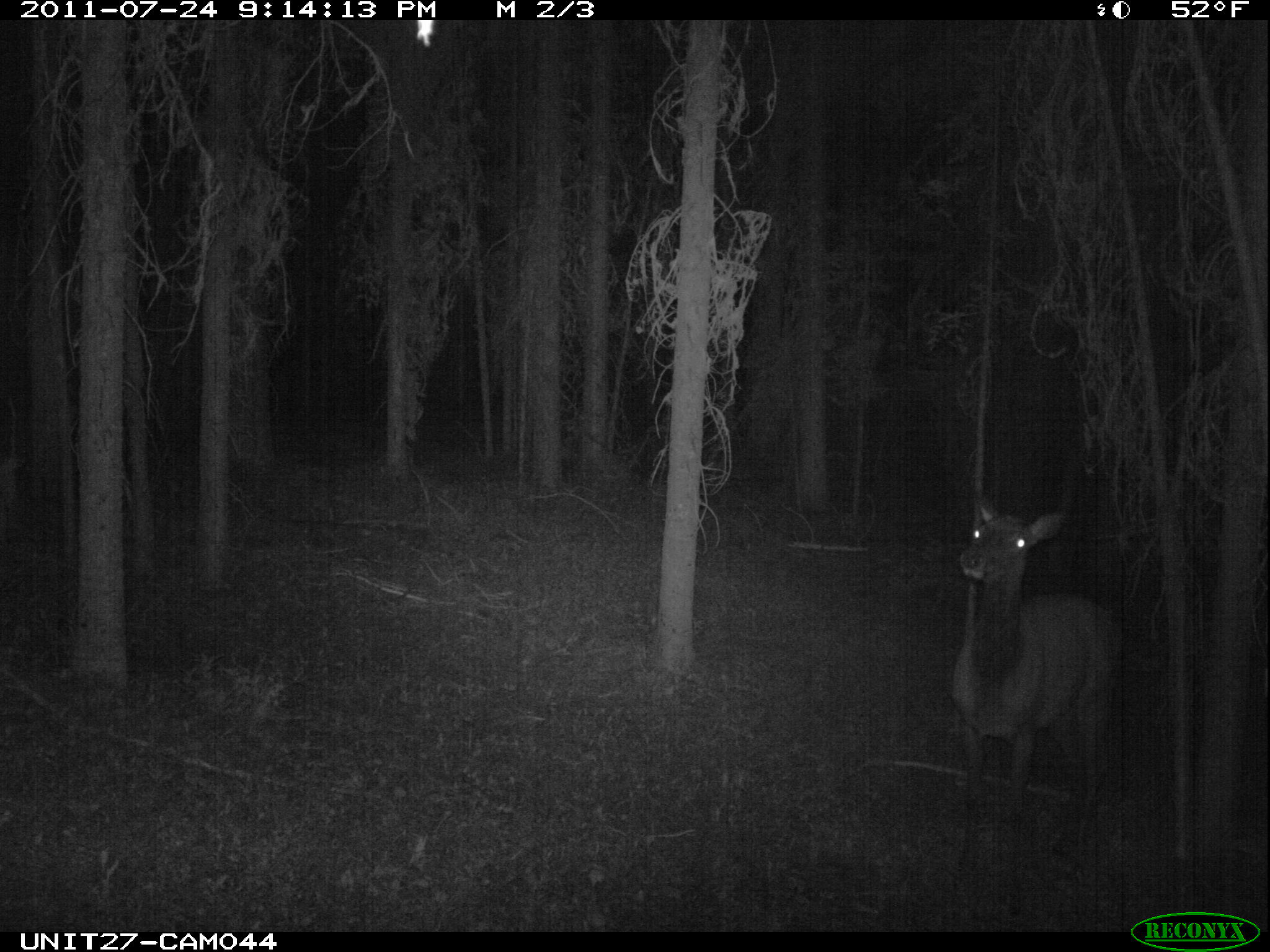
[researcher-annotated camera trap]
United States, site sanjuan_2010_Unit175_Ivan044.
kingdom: Animalia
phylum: Chordata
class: Mammalia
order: Artiodactyla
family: Cervidae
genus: Cervus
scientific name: Cervus elaphus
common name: red deer